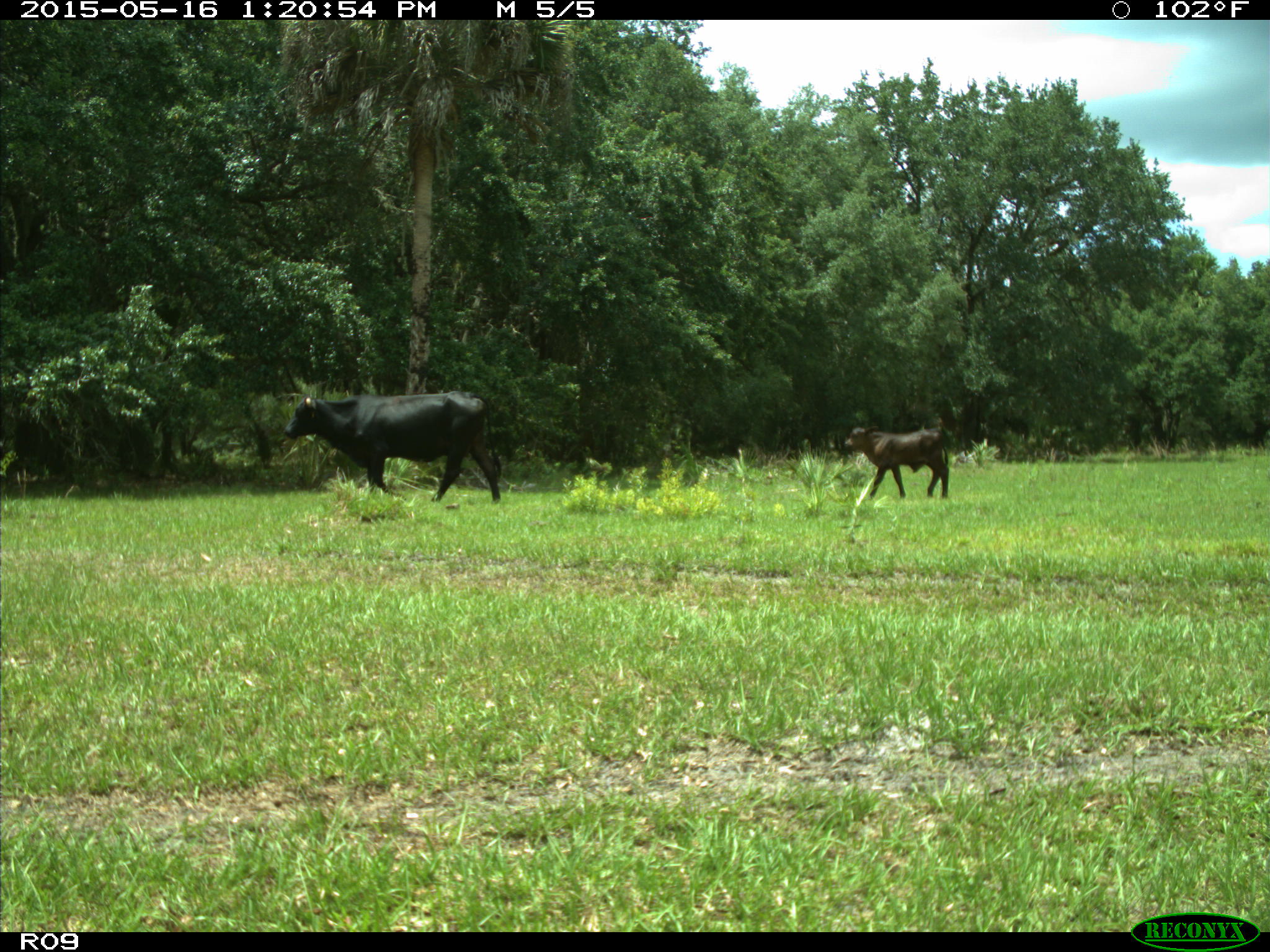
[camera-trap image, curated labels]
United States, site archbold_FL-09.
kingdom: Animalia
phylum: Chordata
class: Mammalia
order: Artiodactyla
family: Bovidae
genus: Bos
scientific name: Bos taurus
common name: domestic cow